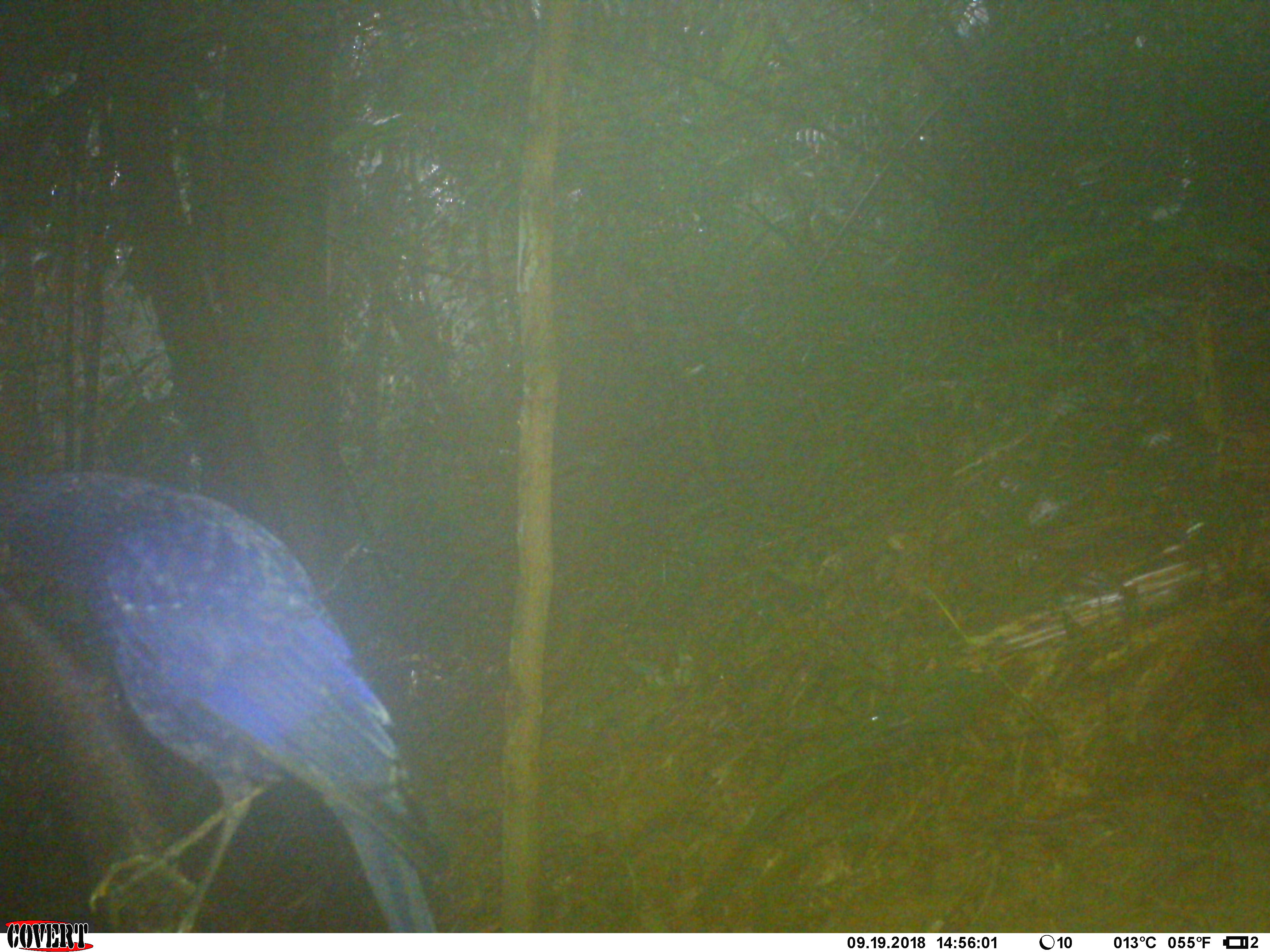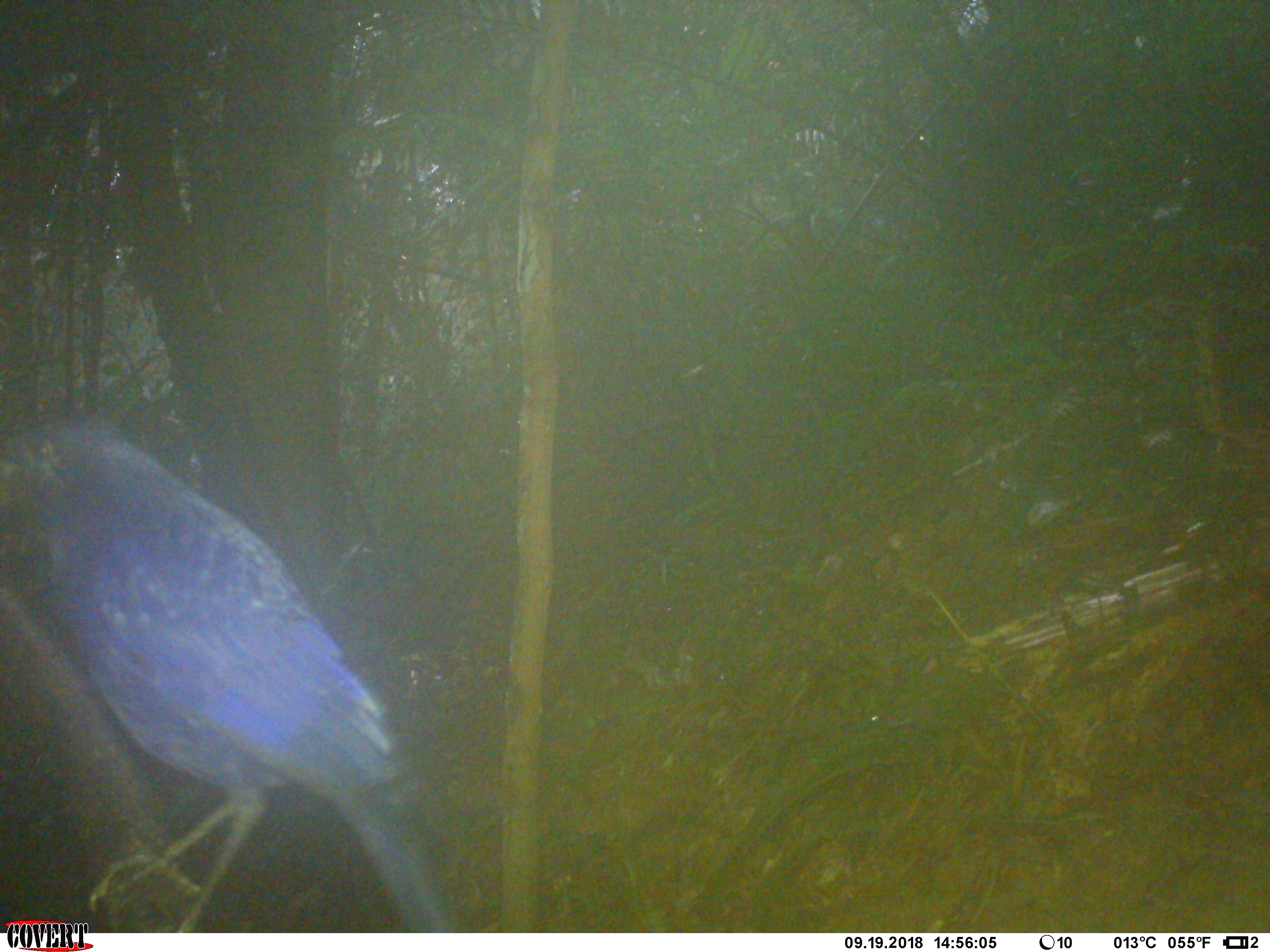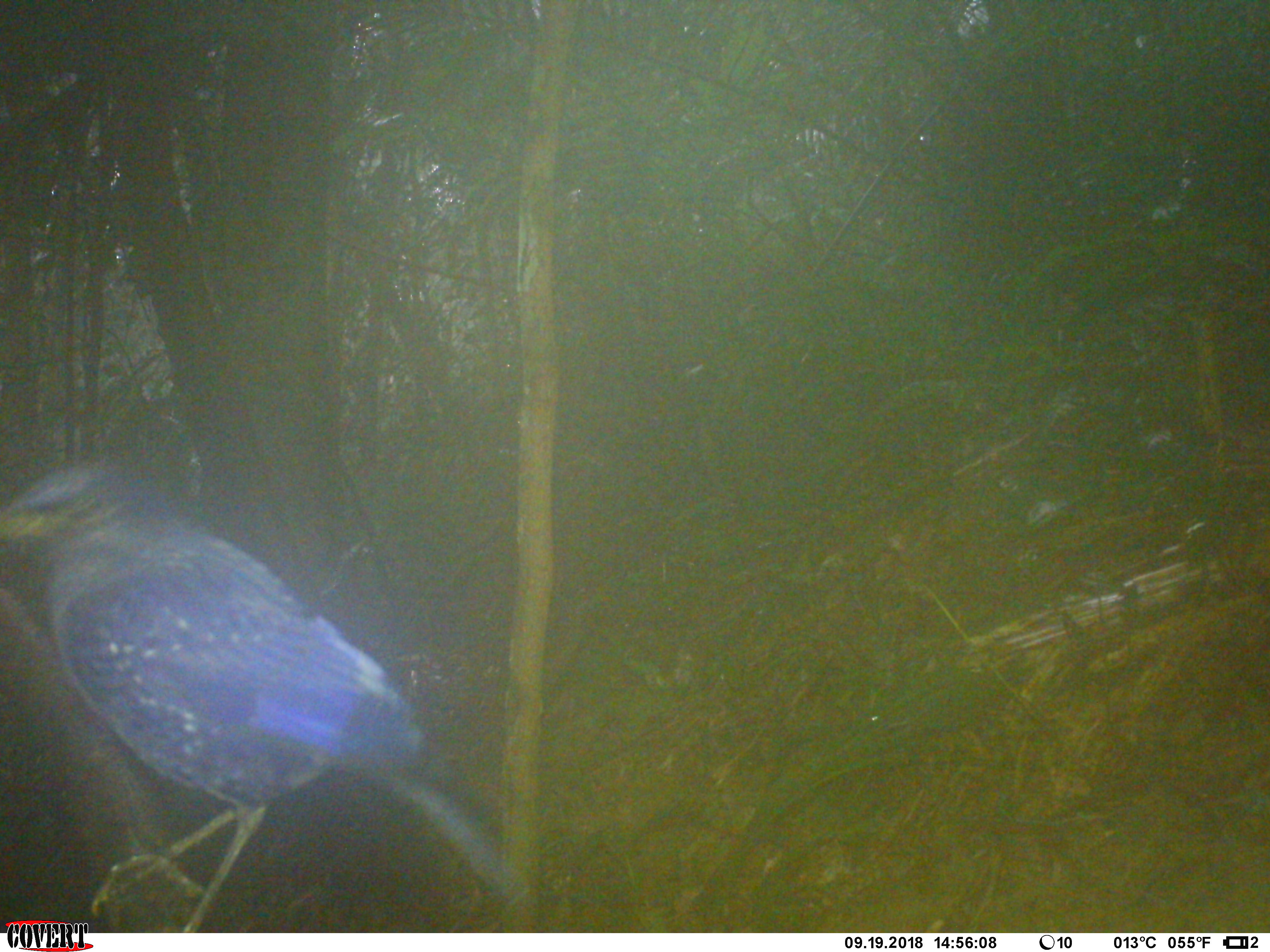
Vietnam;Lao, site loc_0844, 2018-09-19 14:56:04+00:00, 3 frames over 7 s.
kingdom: Animalia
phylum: Chordata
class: Aves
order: Passeriformes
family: Muscicapidae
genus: Myophonus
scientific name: Myophonus caeruleus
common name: blue whistling thrush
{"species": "blue whistling thrush (Myophonus caeruleus)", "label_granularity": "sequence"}